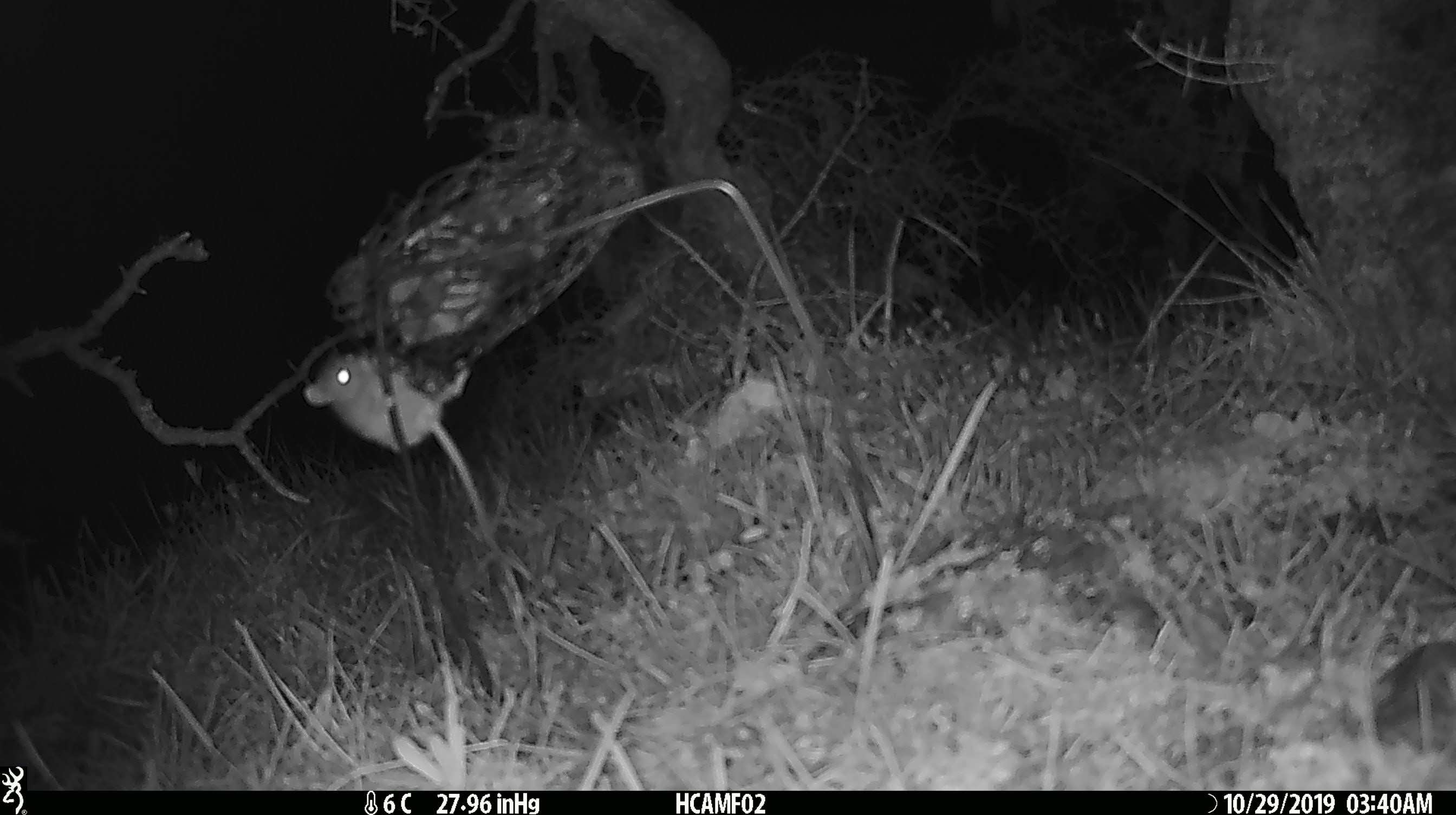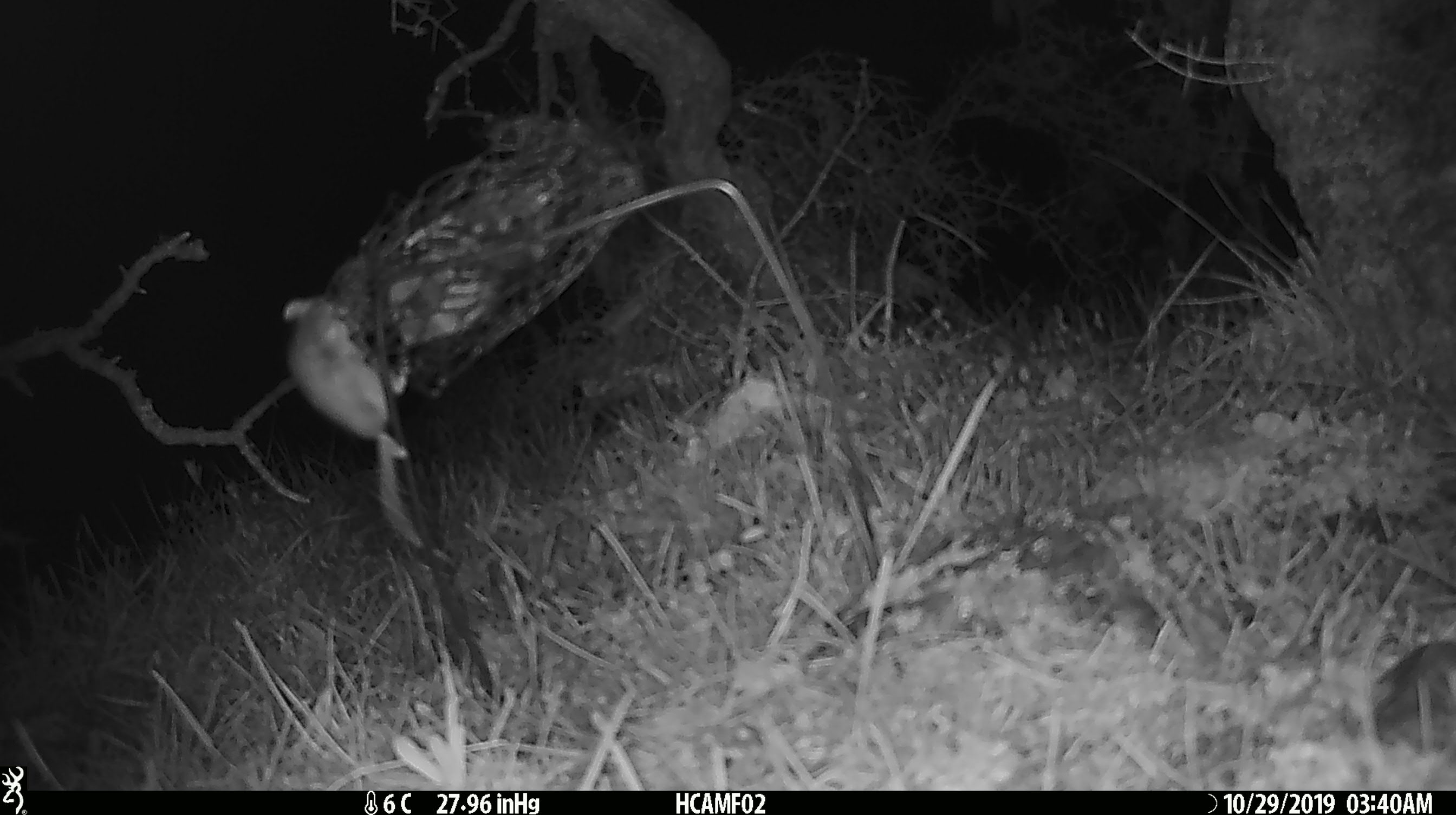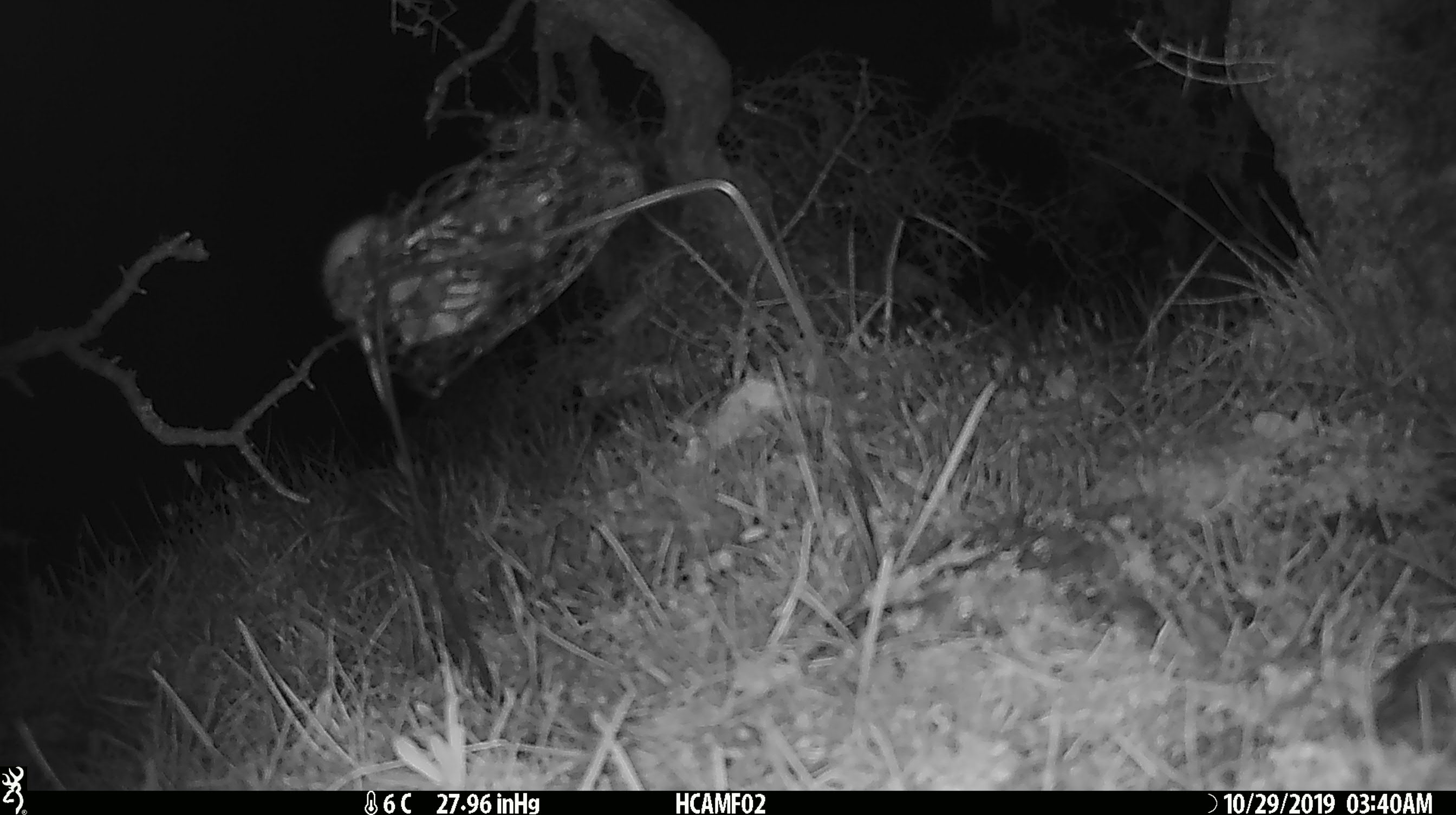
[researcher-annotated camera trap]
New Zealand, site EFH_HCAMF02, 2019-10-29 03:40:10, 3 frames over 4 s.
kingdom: Animalia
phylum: Chordata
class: Mammalia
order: Rodentia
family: Muridae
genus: Mus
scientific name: Mus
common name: mouse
Mouse (Mus).